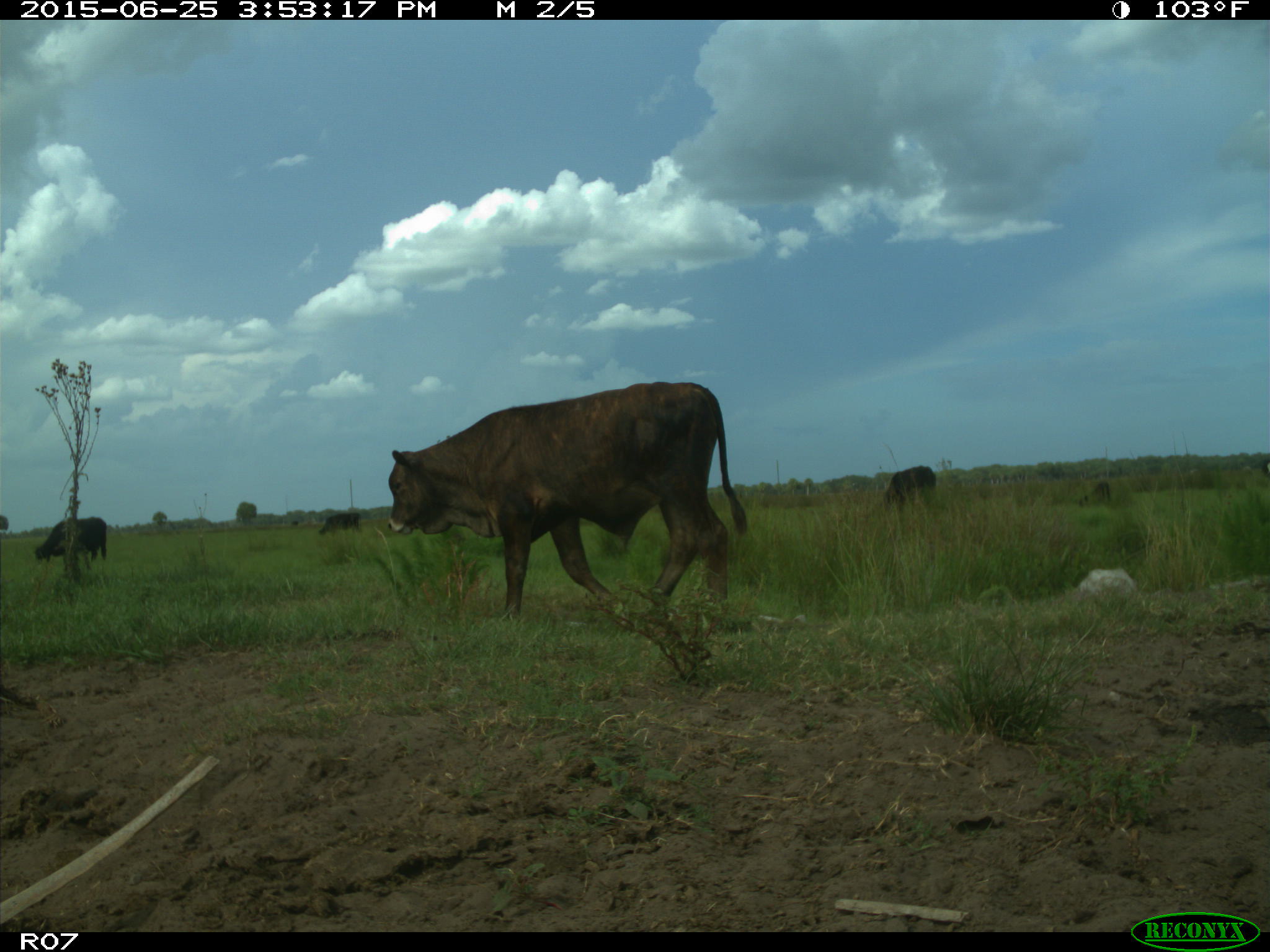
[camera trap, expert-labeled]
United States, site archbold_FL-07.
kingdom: Animalia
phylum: Chordata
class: Mammalia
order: Artiodactyla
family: Bovidae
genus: Bos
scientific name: Bos taurus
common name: domestic cow